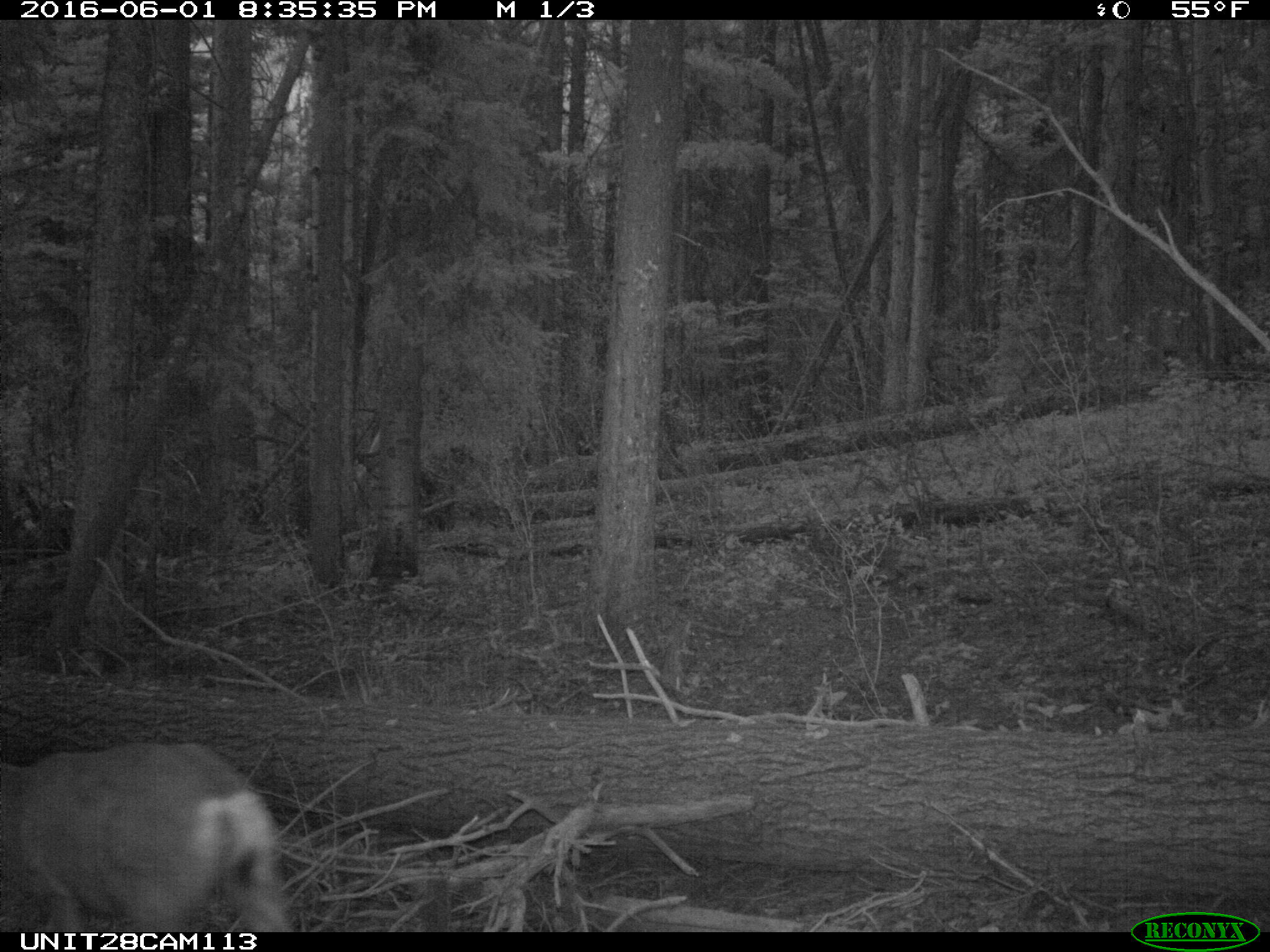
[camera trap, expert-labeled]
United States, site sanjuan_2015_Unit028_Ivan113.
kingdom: Animalia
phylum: Chordata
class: Mammalia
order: Artiodactyla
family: Cervidae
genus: Odocoileus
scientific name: Odocoileus hemionus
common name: mule deer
Odocoileus hemionus (mule deer).